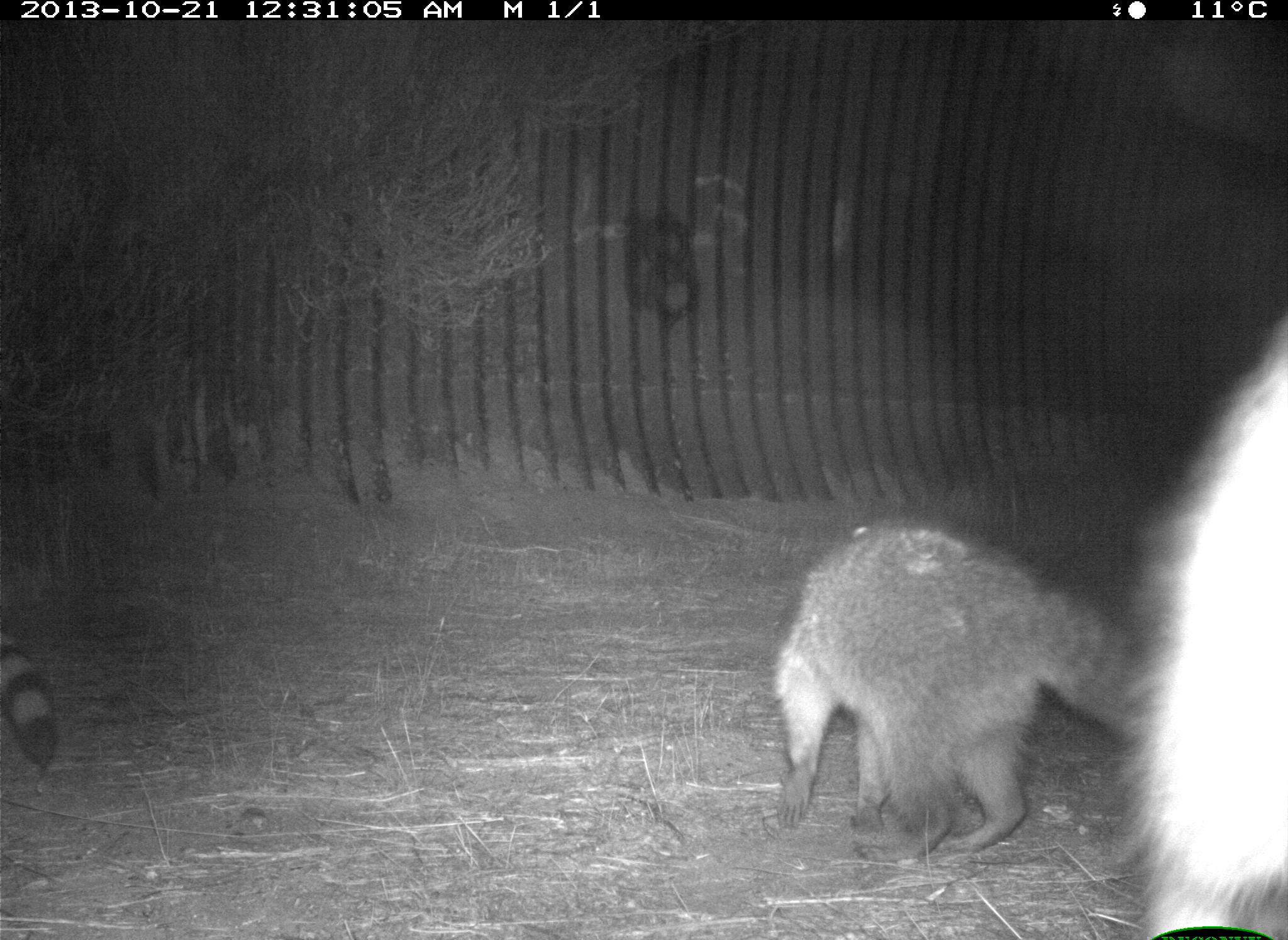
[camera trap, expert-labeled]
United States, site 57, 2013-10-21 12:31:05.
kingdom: Animalia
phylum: Chordata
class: Mammalia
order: Carnivora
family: Procyonidae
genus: Procyon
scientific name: Procyon lotor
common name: raccoon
Raccoon (Procyon lotor).